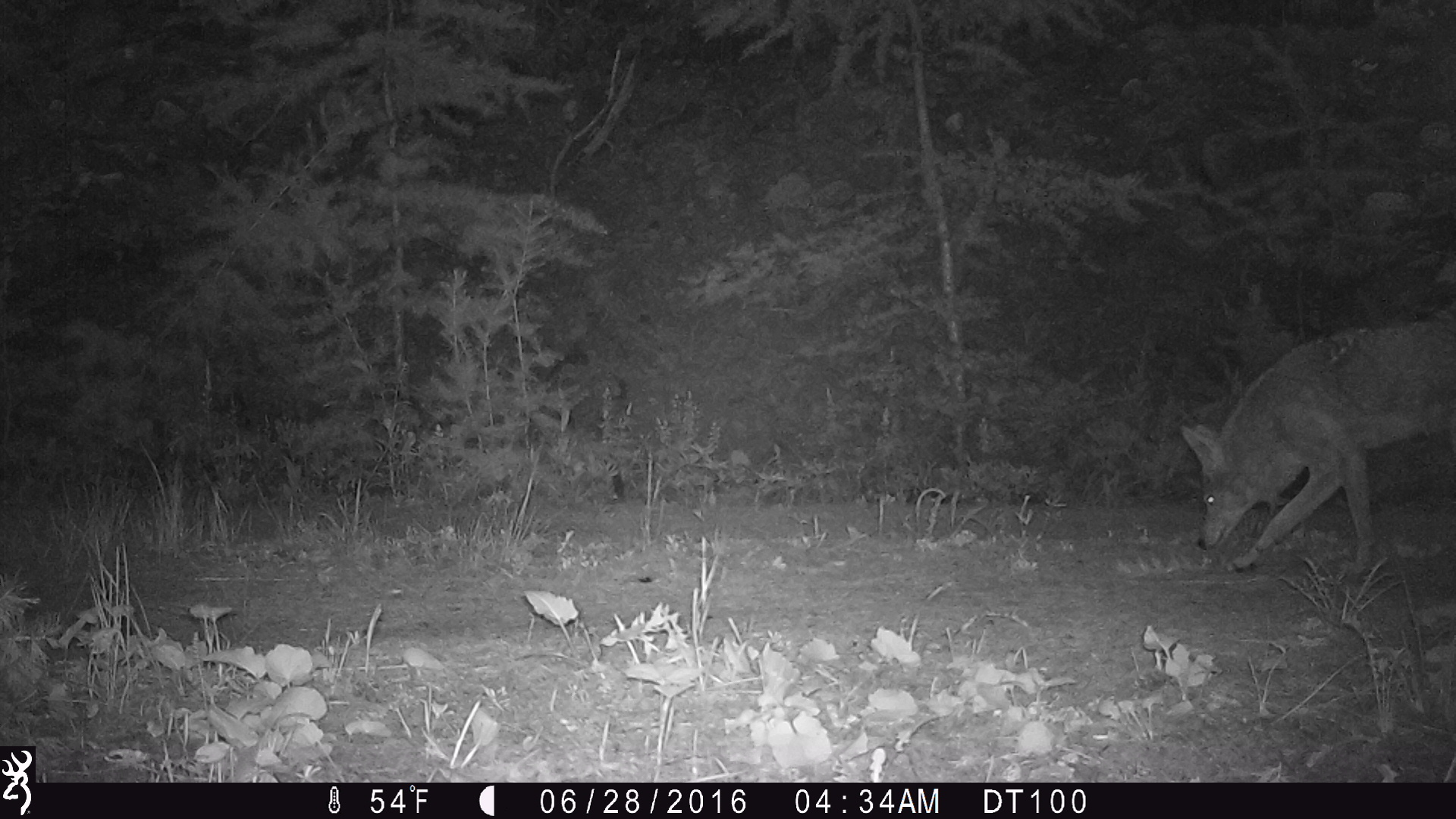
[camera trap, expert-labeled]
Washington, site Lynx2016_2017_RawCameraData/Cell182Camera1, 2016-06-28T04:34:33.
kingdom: Animalia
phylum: Chordata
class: Mammalia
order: Carnivora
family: Canidae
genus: Canis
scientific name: Canis latrans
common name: coyote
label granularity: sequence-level